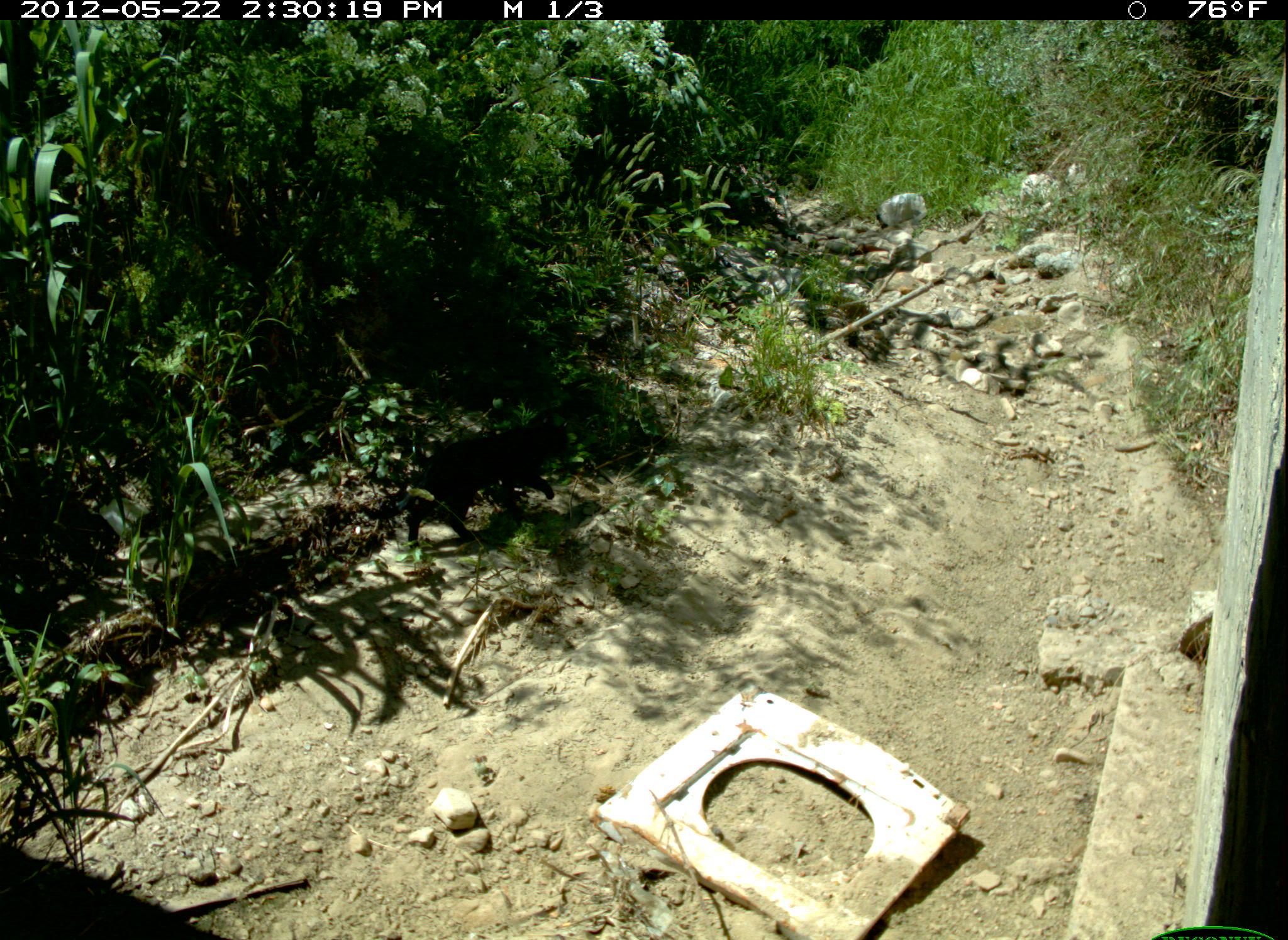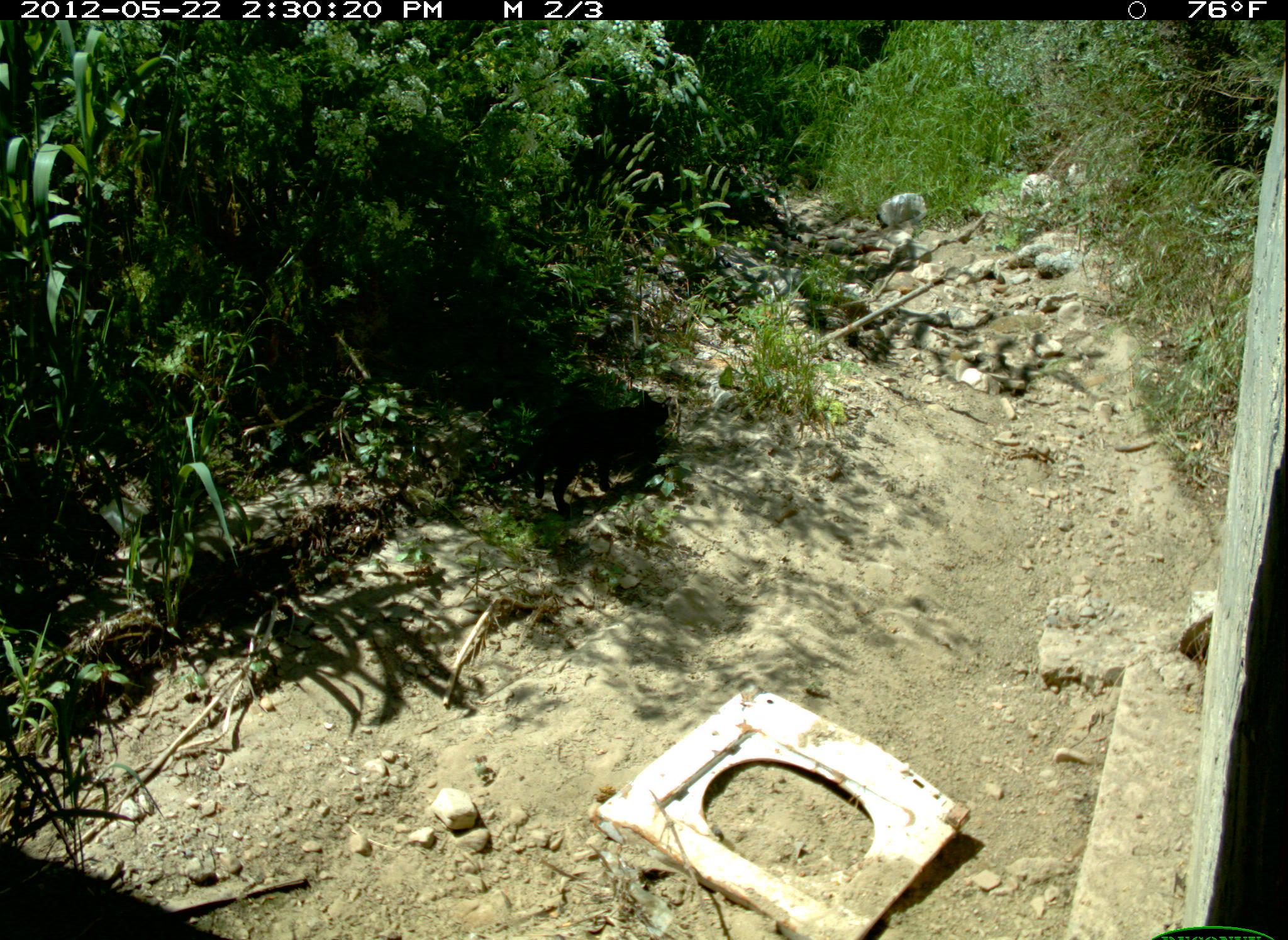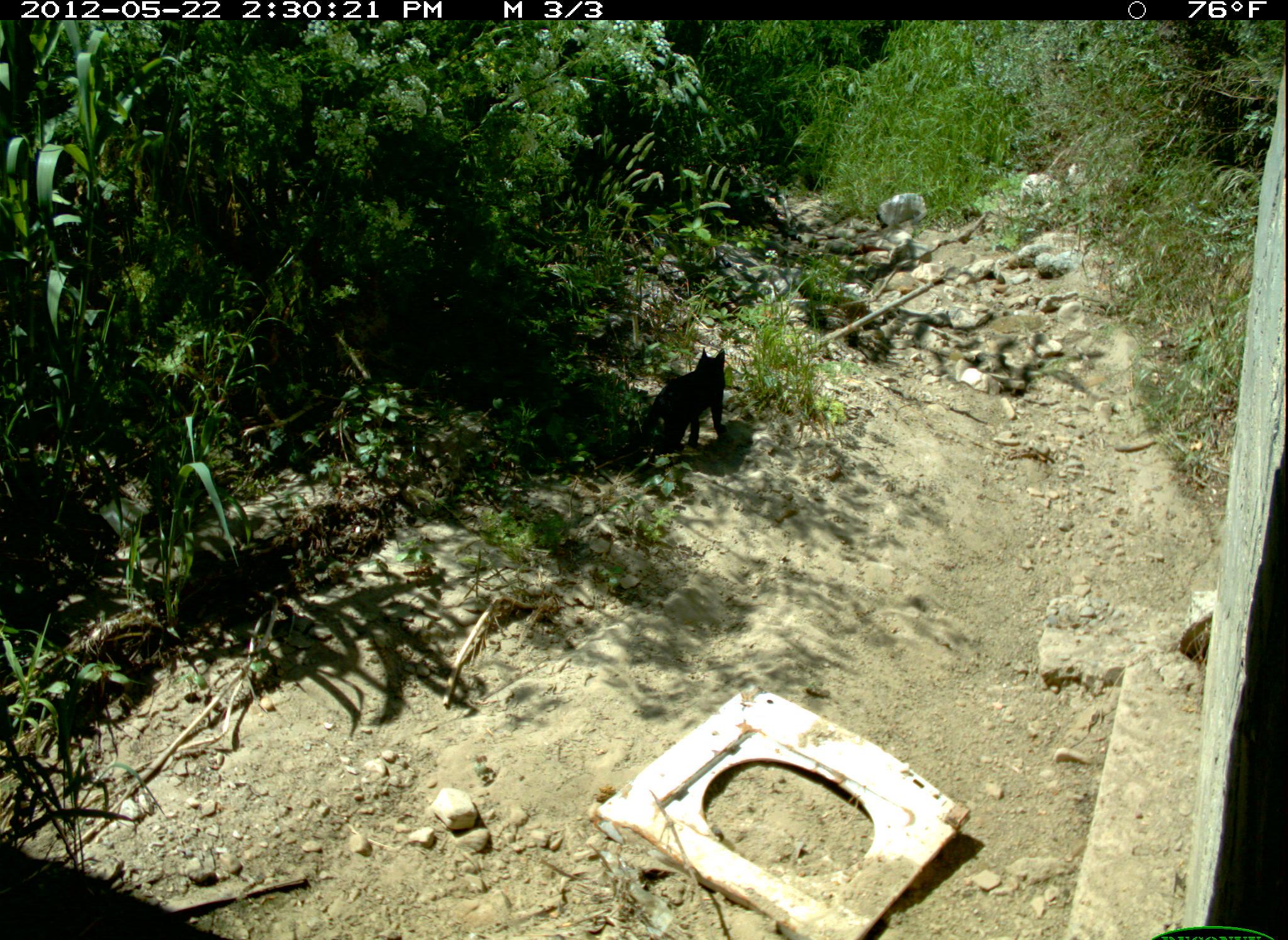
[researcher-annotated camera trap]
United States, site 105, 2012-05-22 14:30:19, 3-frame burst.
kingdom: Animalia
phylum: Chordata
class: Mammalia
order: Carnivora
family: Felidae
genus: Felis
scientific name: Felis catus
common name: cat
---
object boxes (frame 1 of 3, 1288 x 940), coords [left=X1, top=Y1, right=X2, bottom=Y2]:
cat: [left=354, top=414, right=583, bottom=561]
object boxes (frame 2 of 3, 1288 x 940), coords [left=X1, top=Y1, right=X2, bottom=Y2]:
cat: [left=486, top=380, right=686, bottom=525]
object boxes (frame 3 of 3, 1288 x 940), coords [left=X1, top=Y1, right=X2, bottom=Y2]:
cat: [left=636, top=341, right=744, bottom=470]